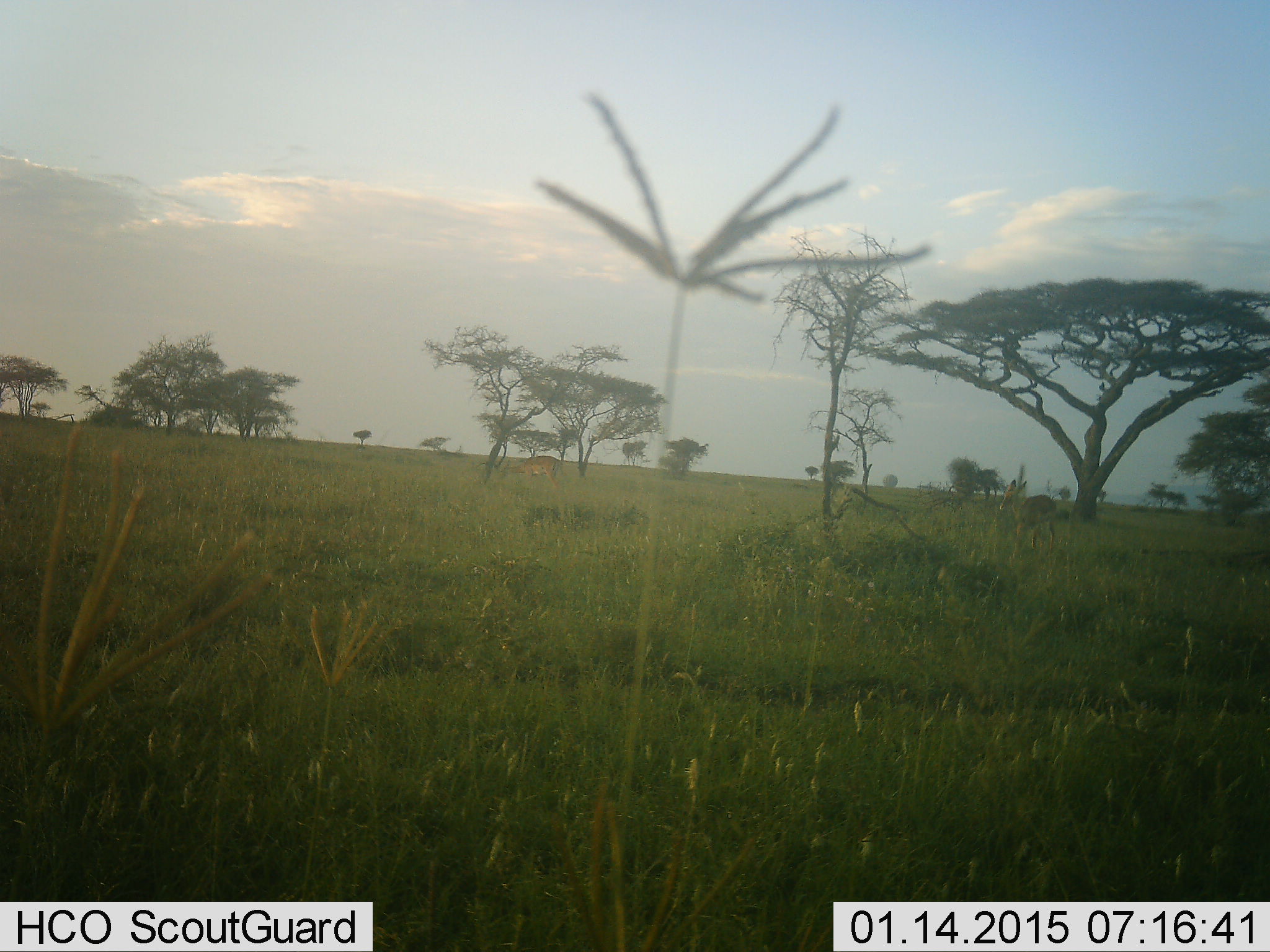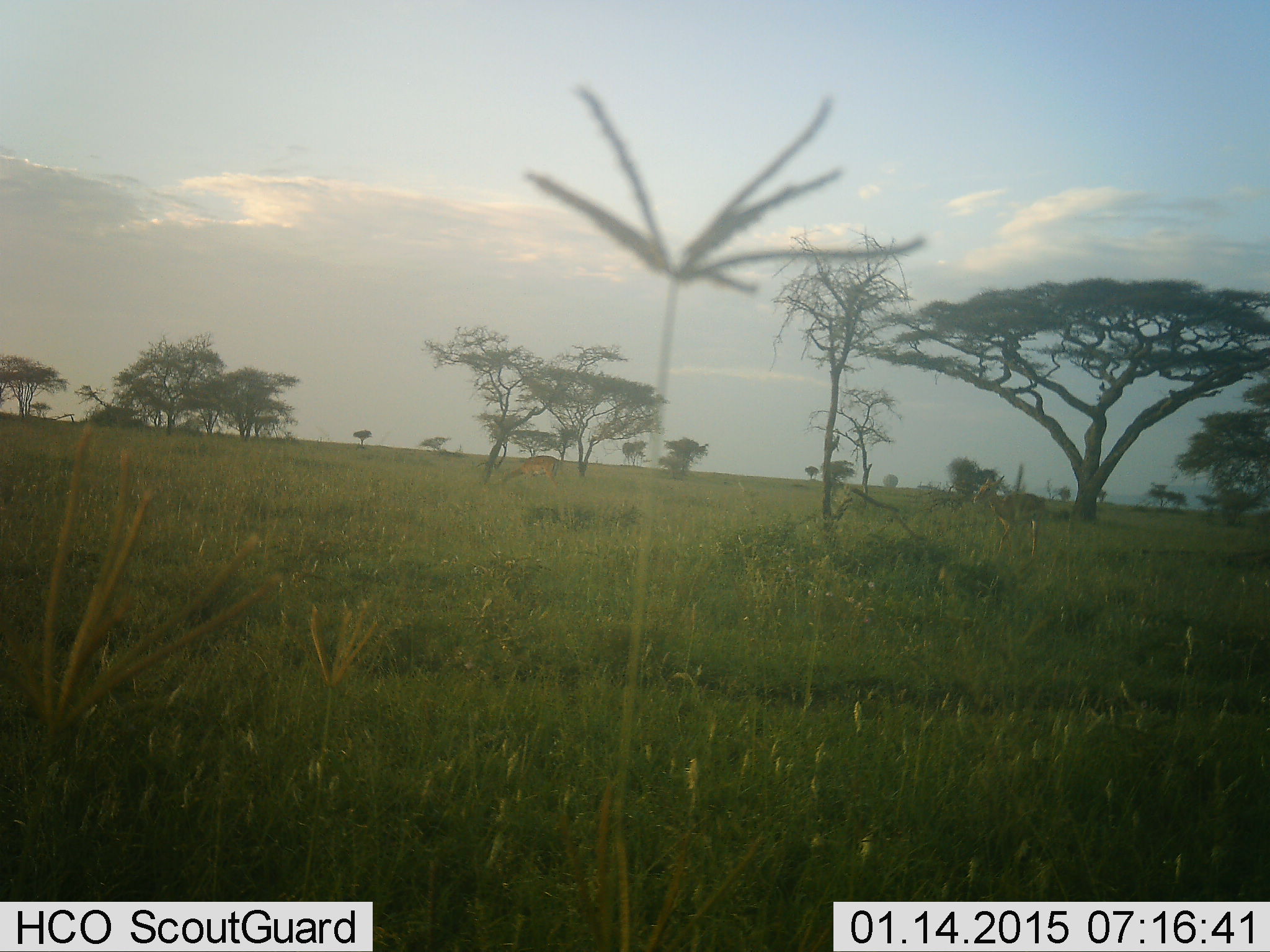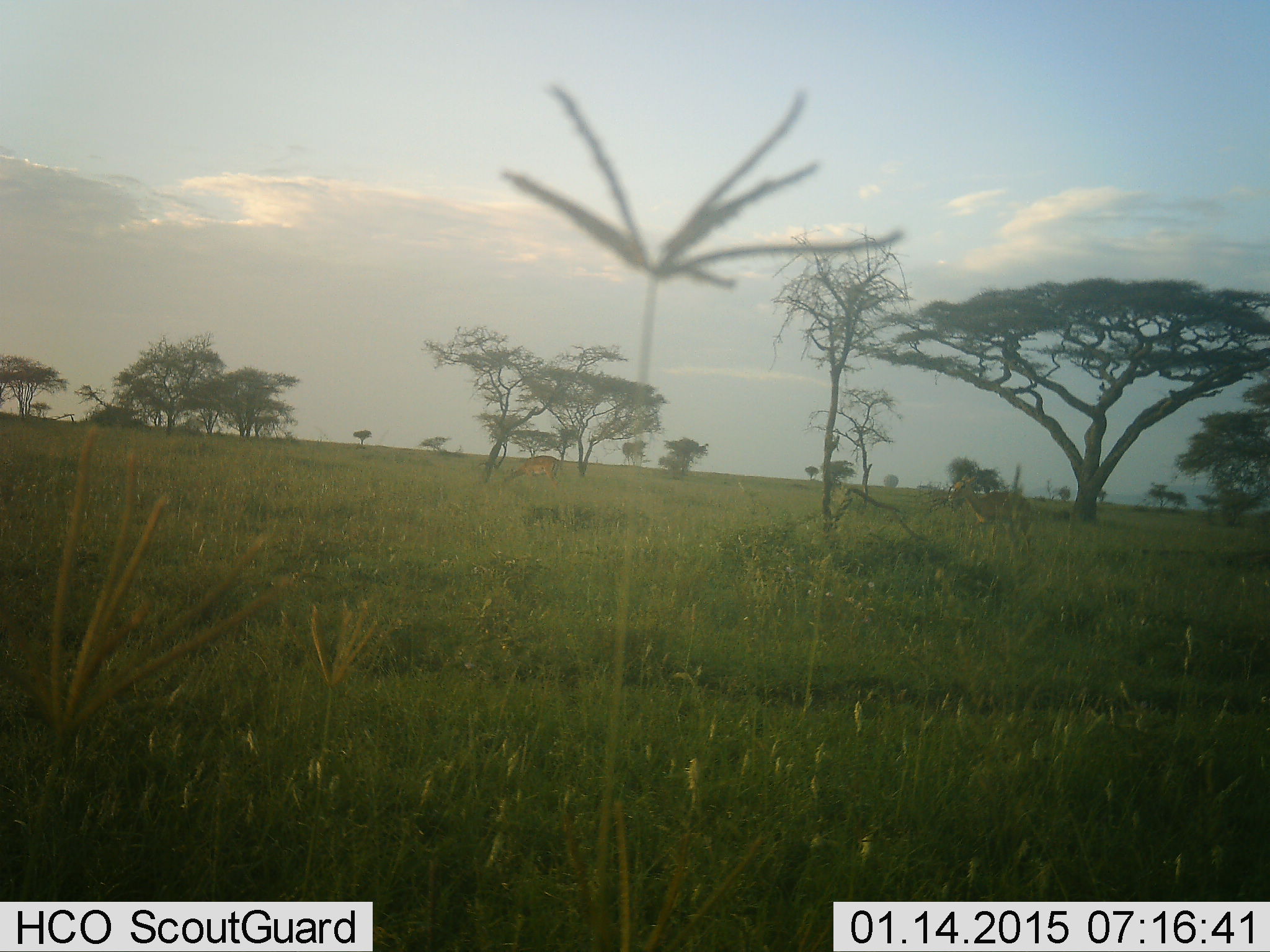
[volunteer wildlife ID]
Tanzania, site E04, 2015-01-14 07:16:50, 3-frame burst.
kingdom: Animalia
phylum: Chordata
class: Mammalia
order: Artiodactyla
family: Bovidae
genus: Eudorcas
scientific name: Eudorcas thomsonii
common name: thomson's gazelle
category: gazellethomsons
Gazellethomsons (thomson's gazelle) (Eudorcas thomsonii), count 1. Behavior (volunteer vote fractions): standing 29%, resting 0%, moving 86%, interacting 0%. Young present (vote fraction): 0%. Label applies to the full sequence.